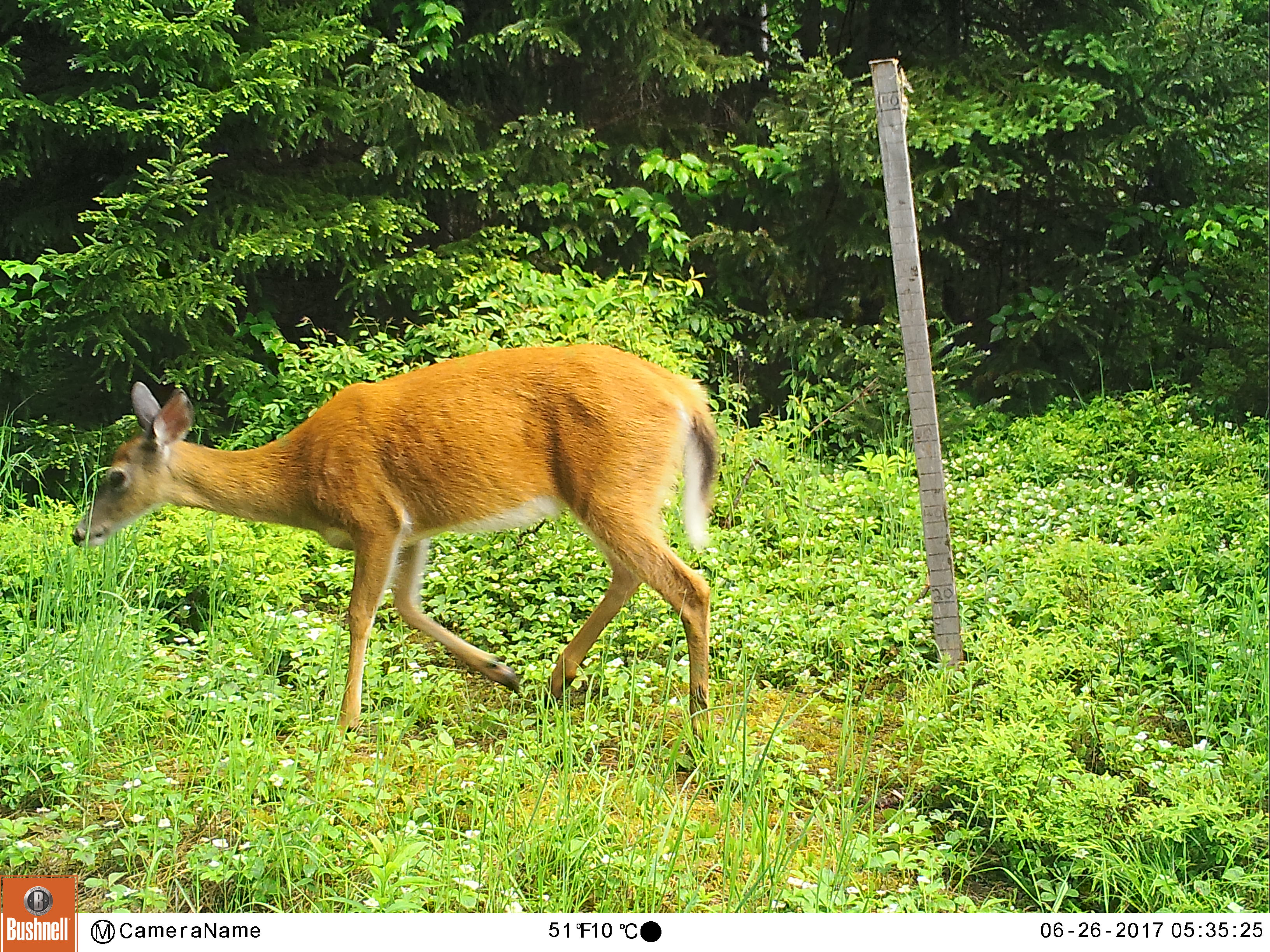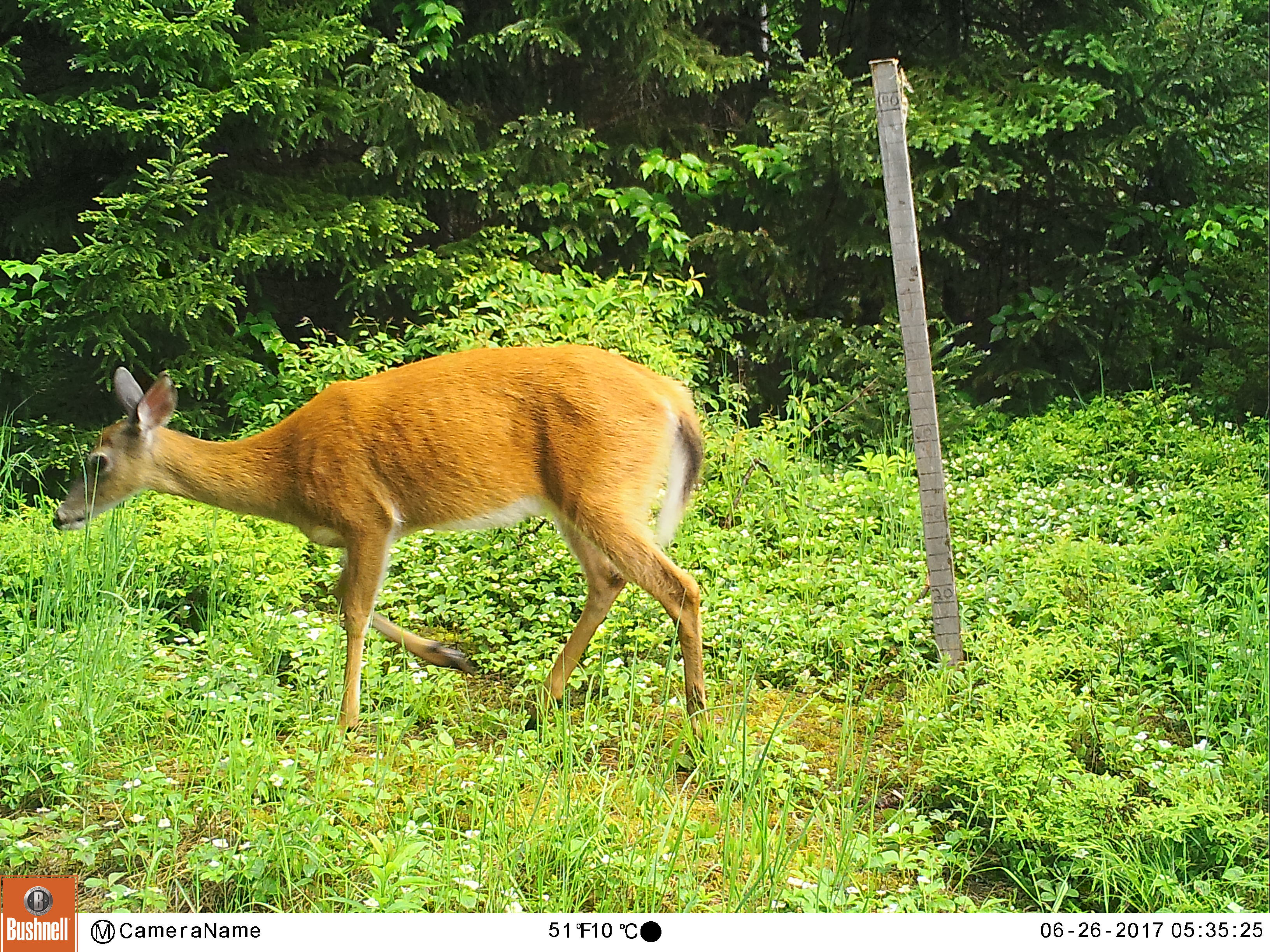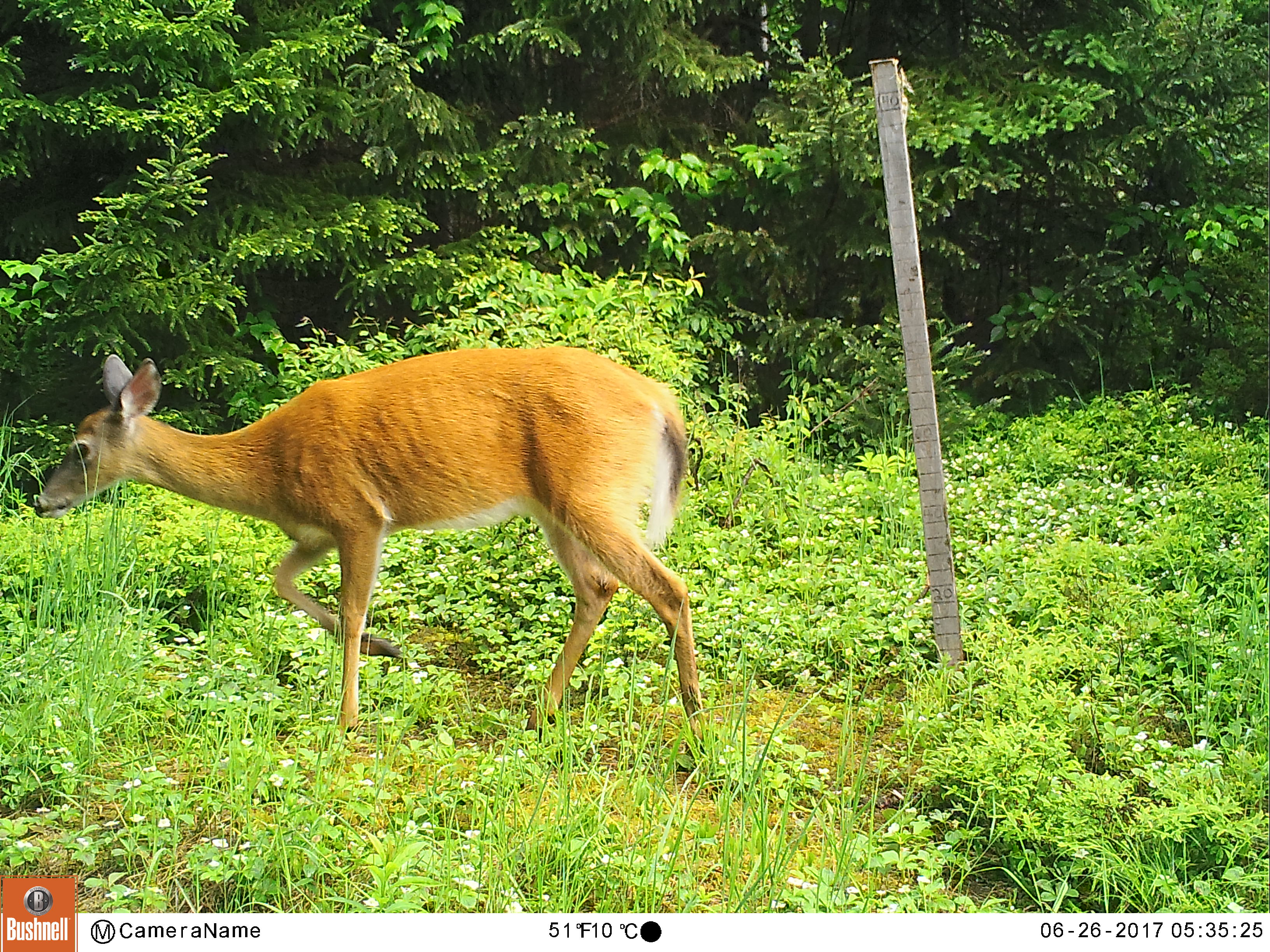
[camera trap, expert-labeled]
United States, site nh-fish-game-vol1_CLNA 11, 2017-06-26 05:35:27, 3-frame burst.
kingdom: Animalia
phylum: Chordata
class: Mammalia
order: Artiodactyla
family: Cervidae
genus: Odocoileus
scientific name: Odocoileus virginianus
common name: white-tailed deer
White-tailed deer (Odocoileus virginianus).